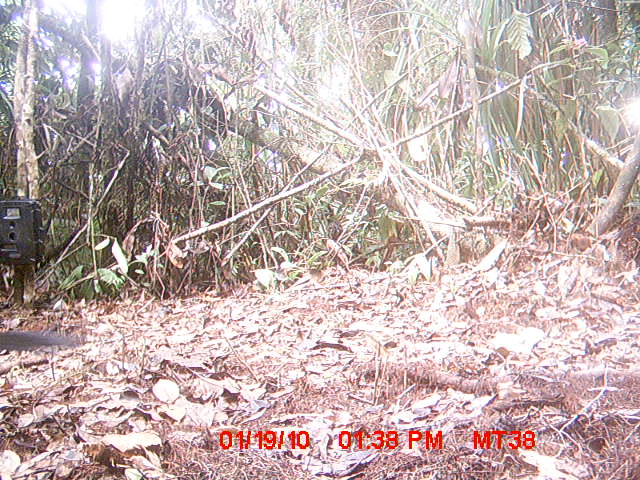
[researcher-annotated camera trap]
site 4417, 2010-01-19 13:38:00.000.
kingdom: Animalia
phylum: Chordata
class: Aves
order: Cuculiformes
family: Cuculidae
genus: Coua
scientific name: Coua serriana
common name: red-breasted coua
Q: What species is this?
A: Coua serriana (red-breasted coua).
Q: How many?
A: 1.